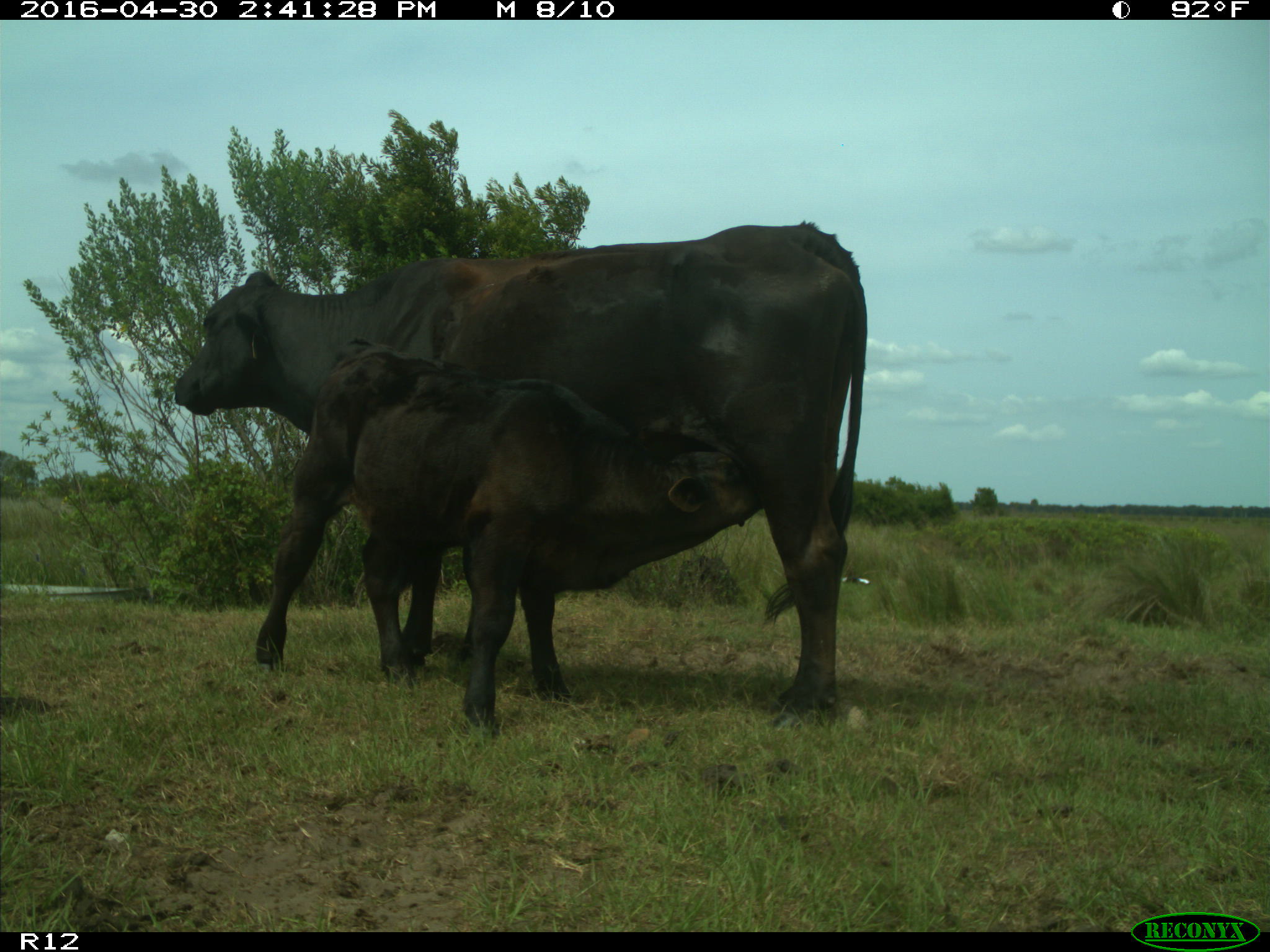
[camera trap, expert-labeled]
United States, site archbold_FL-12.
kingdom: Animalia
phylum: Chordata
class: Mammalia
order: Artiodactyla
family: Bovidae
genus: Bos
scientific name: Bos taurus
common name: domestic cow